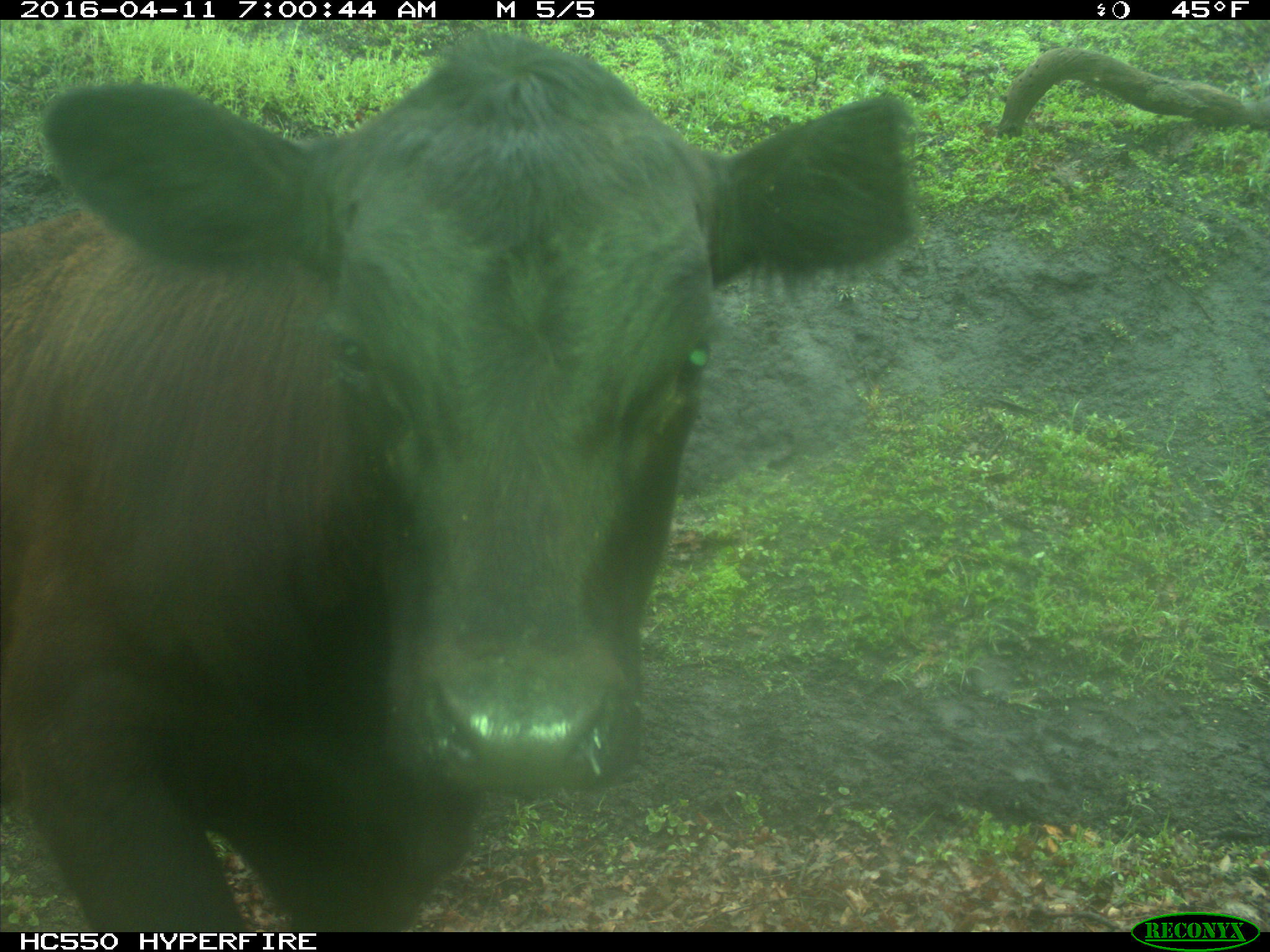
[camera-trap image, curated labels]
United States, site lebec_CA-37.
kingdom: Animalia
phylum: Chordata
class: Mammalia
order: Artiodactyla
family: Bovidae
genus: Bos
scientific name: Bos taurus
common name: domestic cow